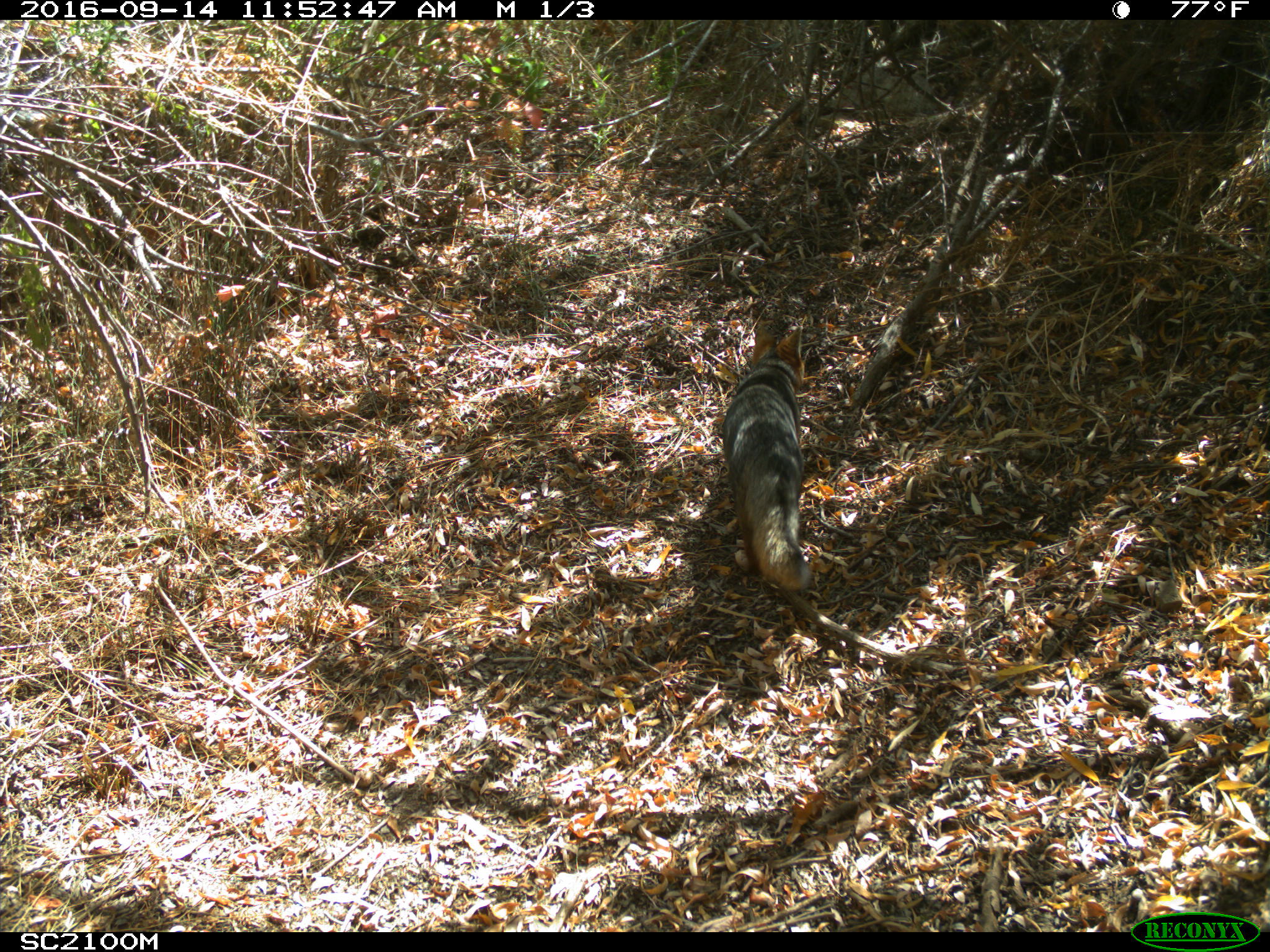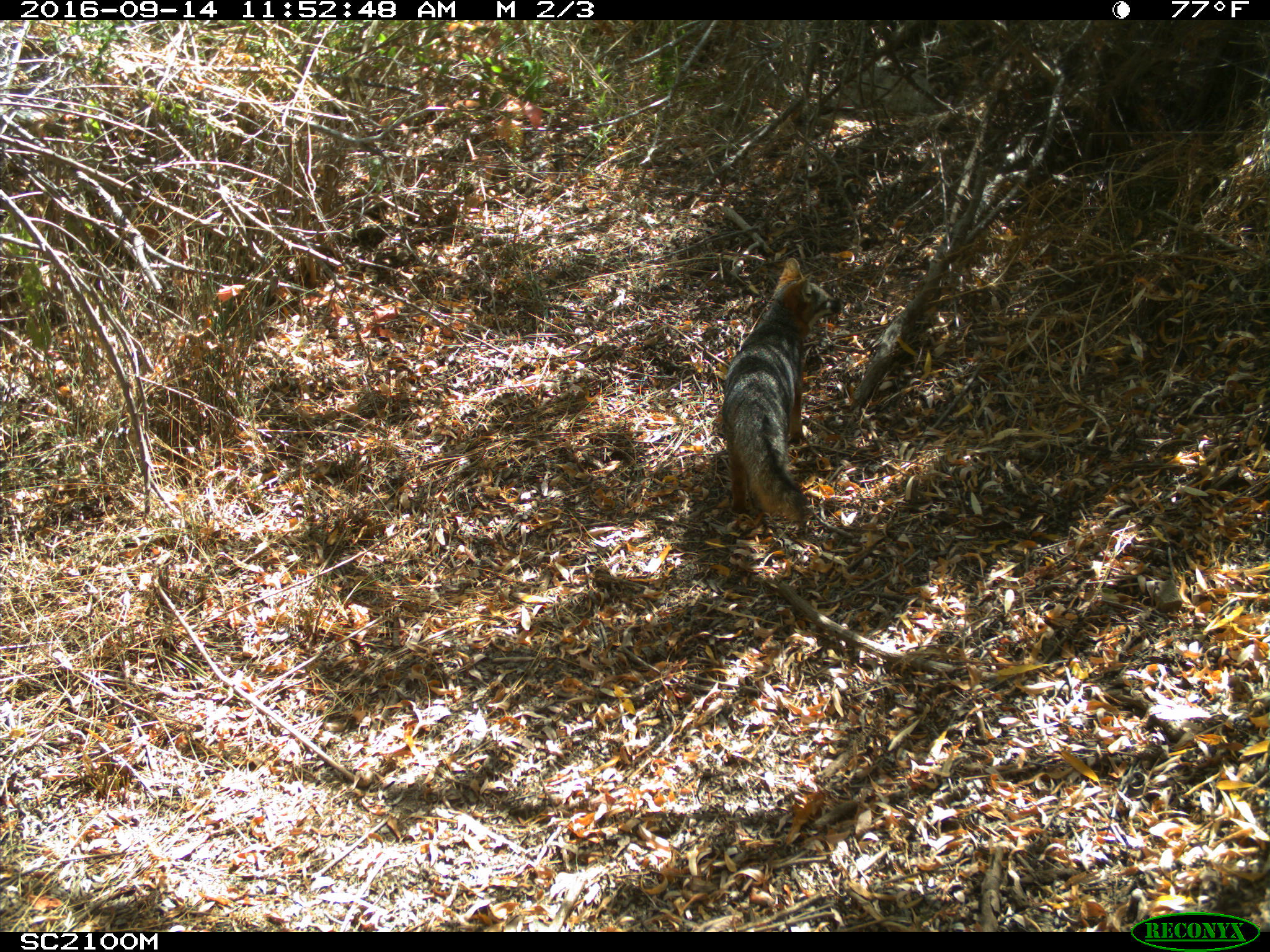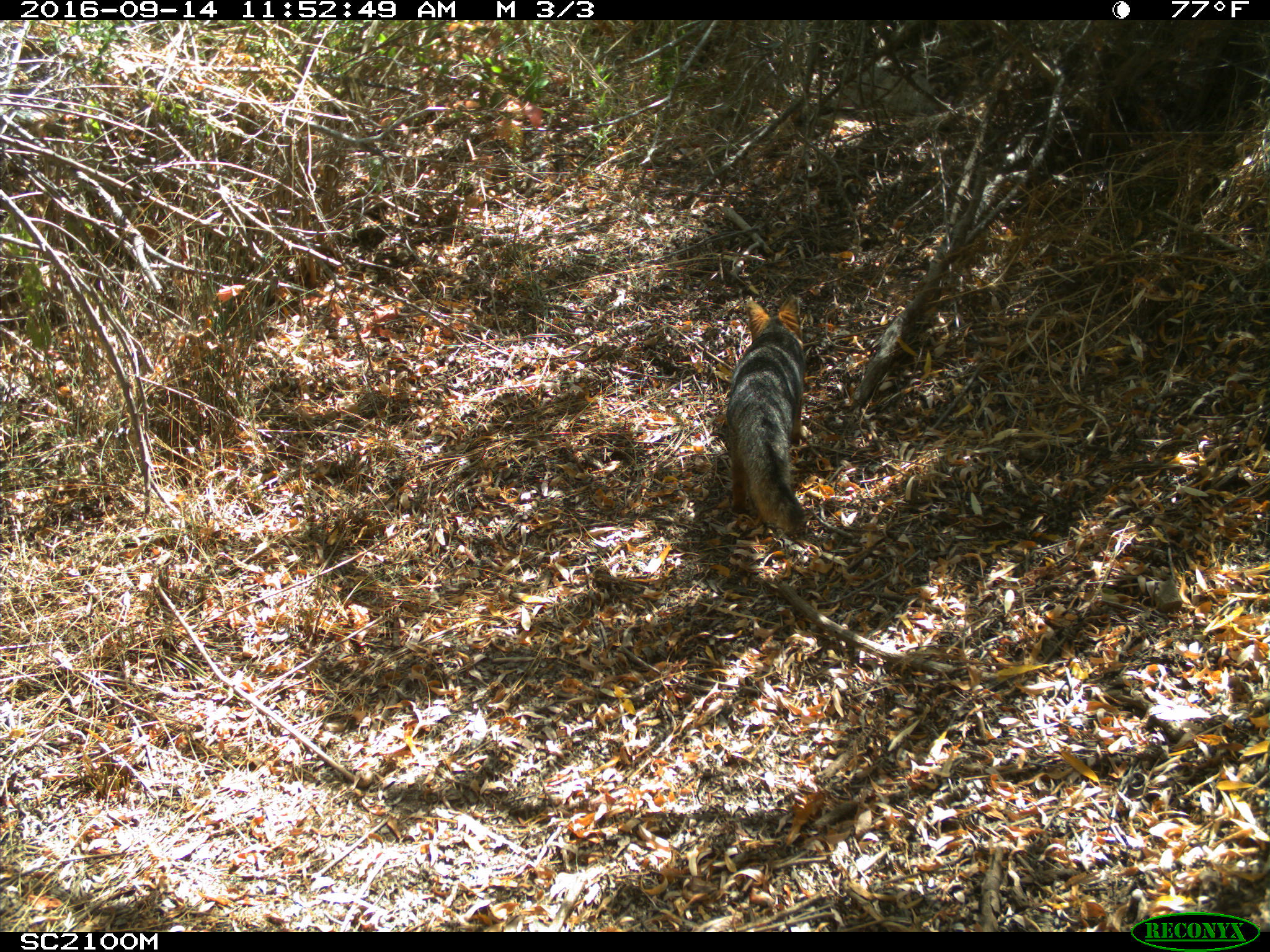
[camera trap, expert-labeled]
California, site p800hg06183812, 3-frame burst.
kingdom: Animalia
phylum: Chordata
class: Mammalia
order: Carnivora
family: Canidae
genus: Urocyon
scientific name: Urocyon littoralis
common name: island fox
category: fox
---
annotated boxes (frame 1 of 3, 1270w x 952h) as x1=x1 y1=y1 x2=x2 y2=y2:
fox: x1=721 y1=326 x2=812 y2=590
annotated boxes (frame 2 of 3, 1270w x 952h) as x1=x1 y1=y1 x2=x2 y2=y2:
fox: x1=722 y1=257 x2=841 y2=521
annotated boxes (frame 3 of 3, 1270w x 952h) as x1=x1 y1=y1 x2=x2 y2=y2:
fox: x1=727 y1=289 x2=802 y2=532